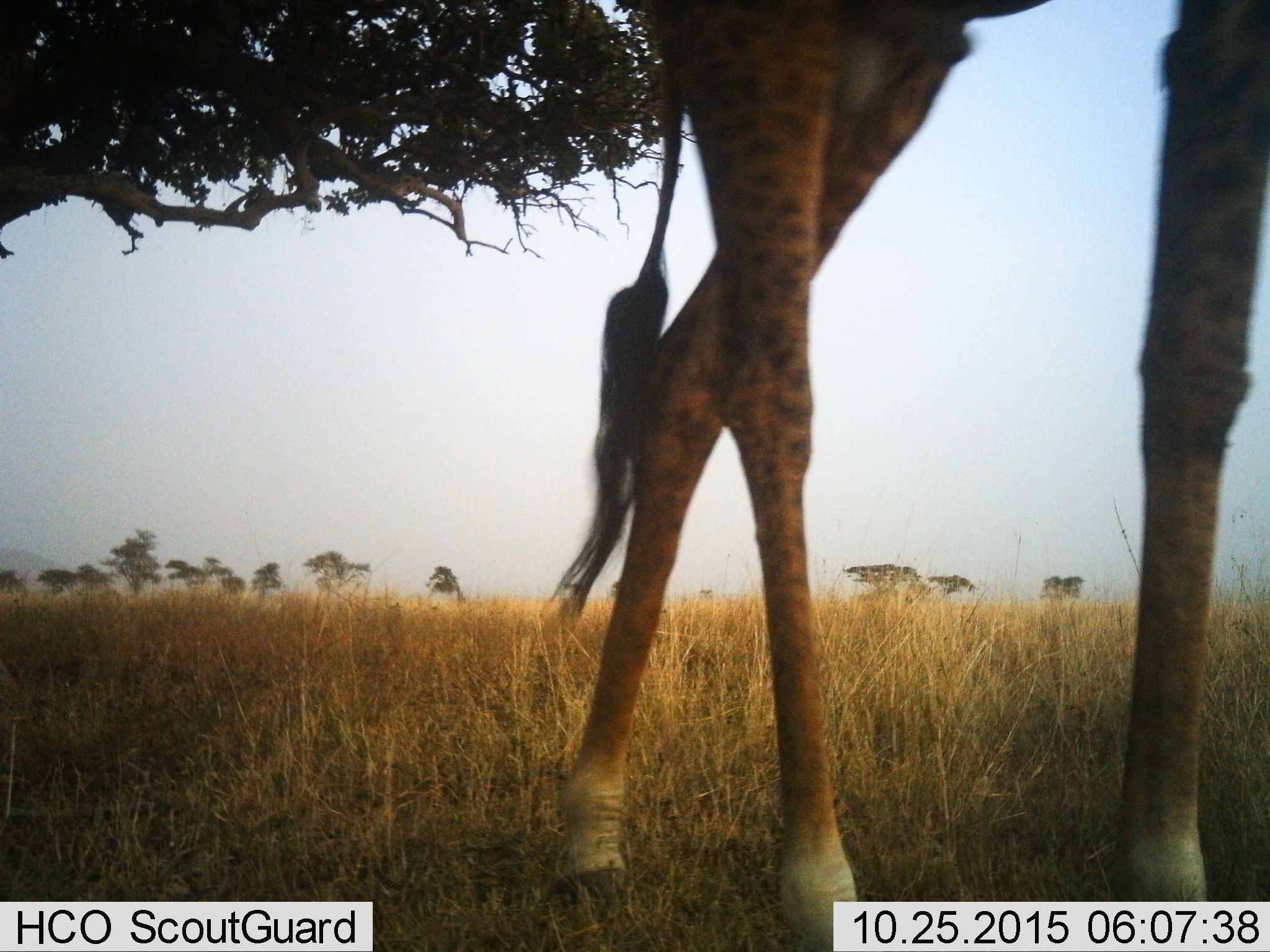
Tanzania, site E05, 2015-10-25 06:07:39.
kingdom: Animalia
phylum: Chordata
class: Mammalia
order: Artiodactyla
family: Giraffidae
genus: Giraffa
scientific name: Giraffa camelopardalis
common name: giraffe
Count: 1.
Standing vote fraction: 39%.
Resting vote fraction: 0%.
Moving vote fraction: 61%.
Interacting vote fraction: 0%.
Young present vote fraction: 0%.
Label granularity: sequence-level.